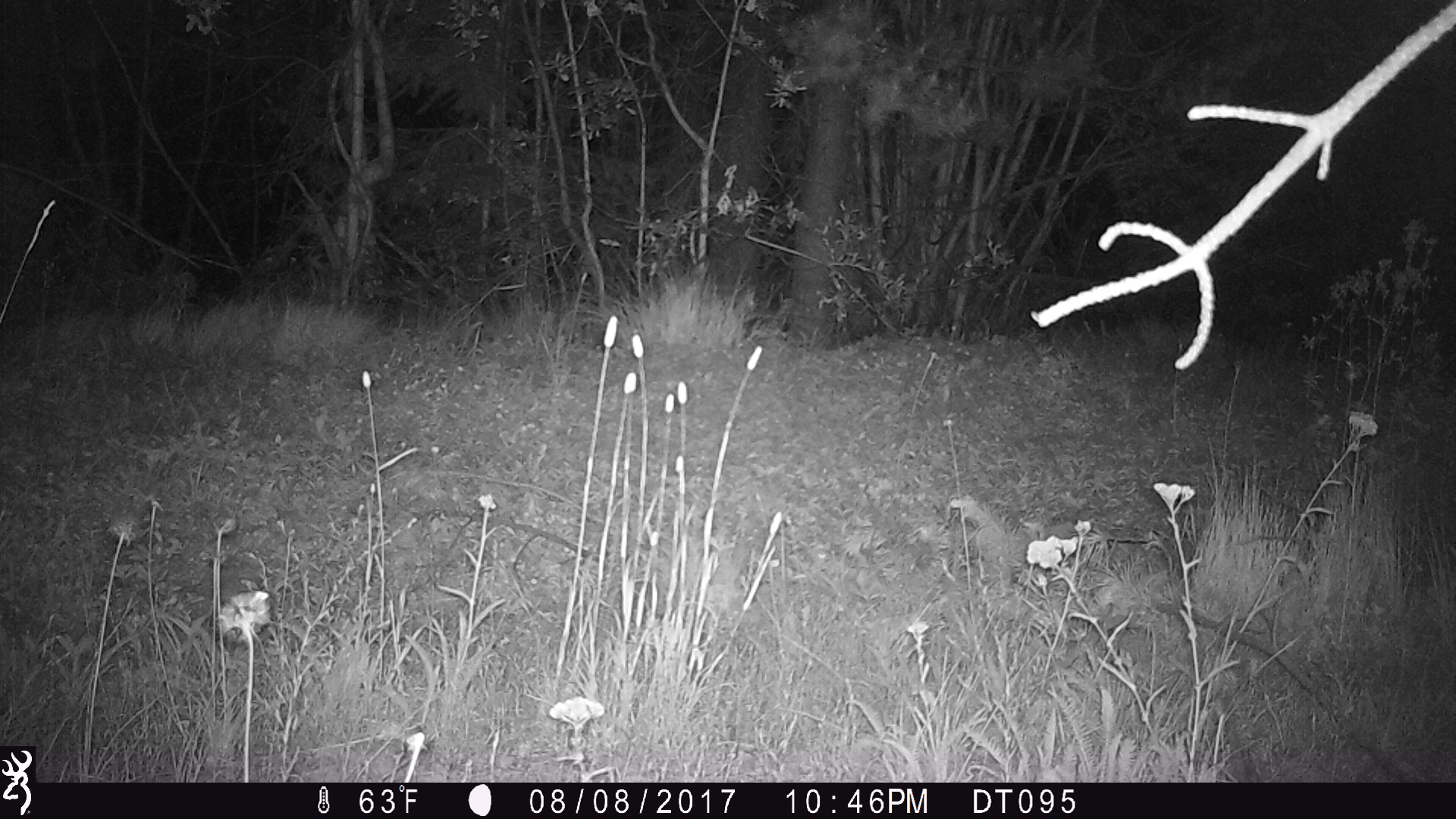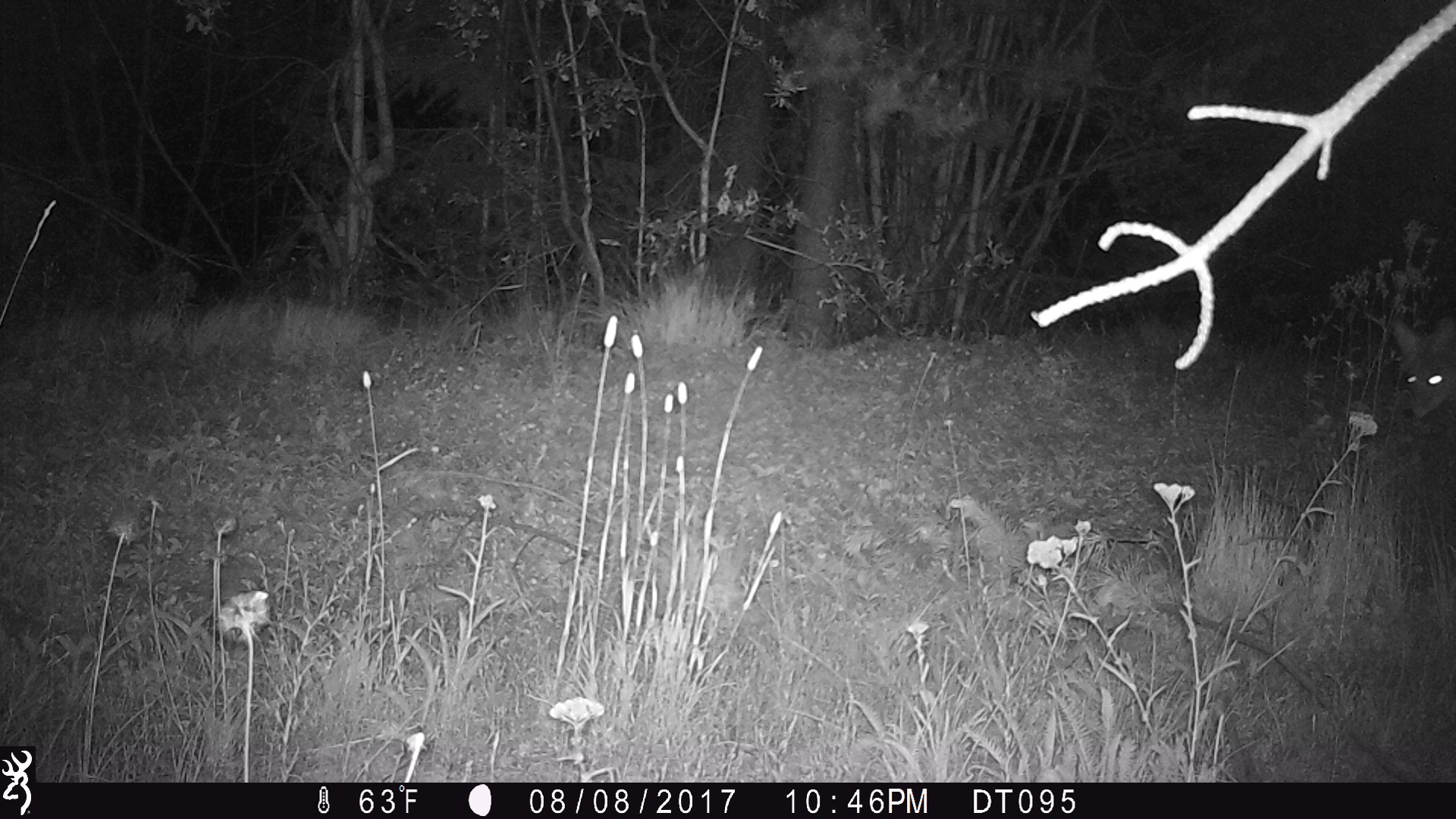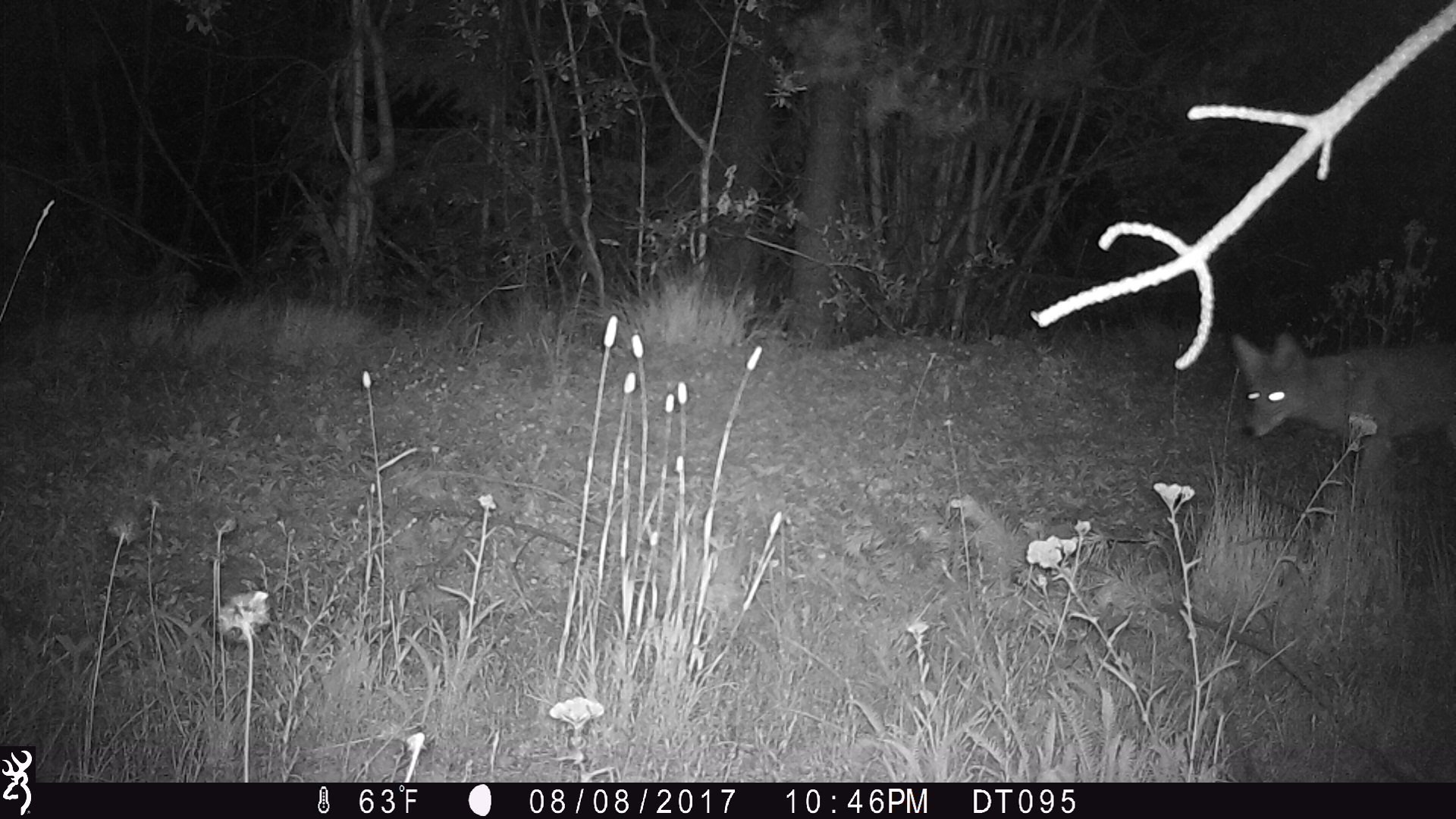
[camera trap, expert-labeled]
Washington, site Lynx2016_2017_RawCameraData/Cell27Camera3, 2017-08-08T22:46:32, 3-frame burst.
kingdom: Animalia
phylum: Chordata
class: Mammalia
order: Carnivora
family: Canidae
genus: Canis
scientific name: Canis latrans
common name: coyote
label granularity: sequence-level